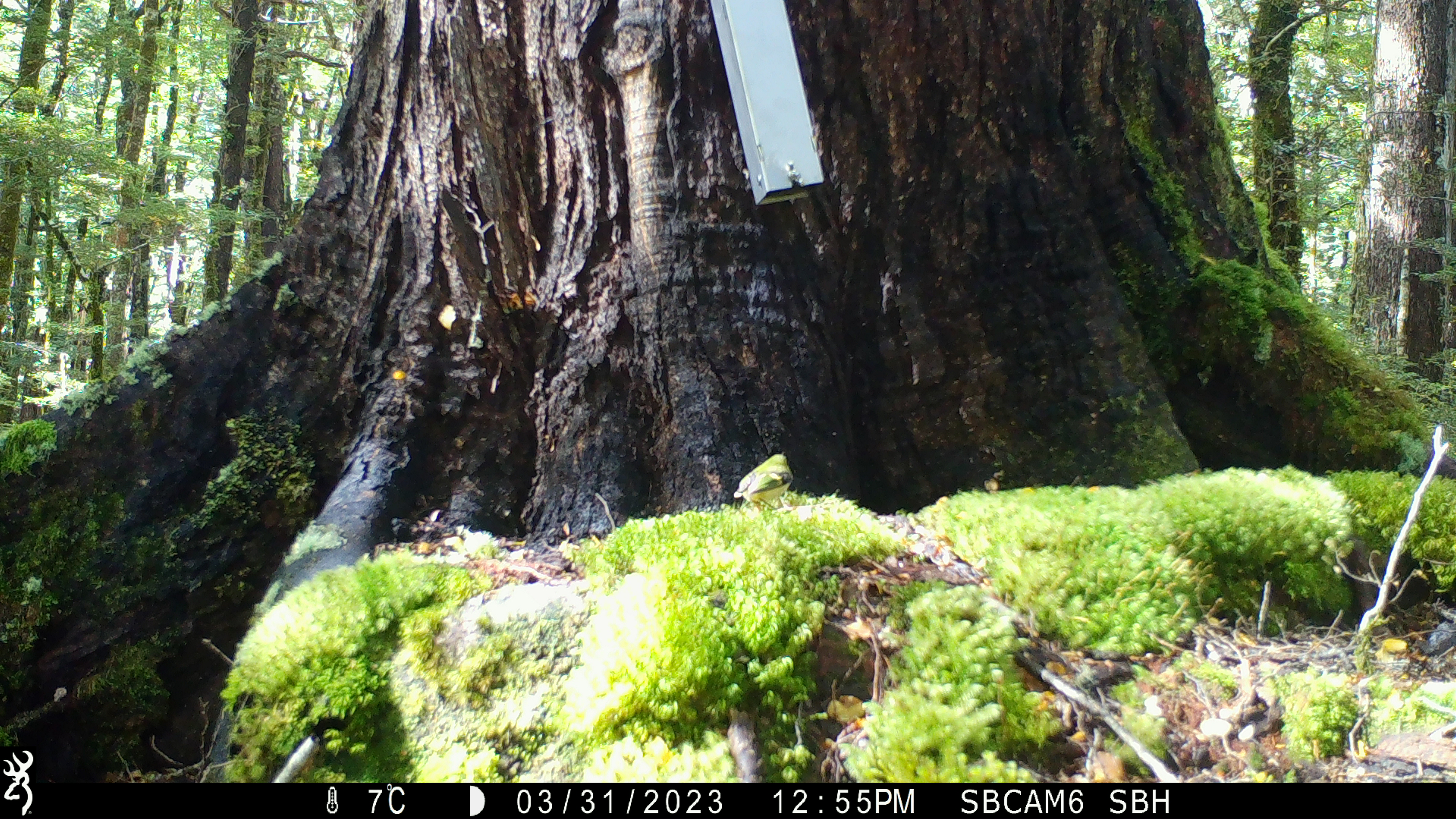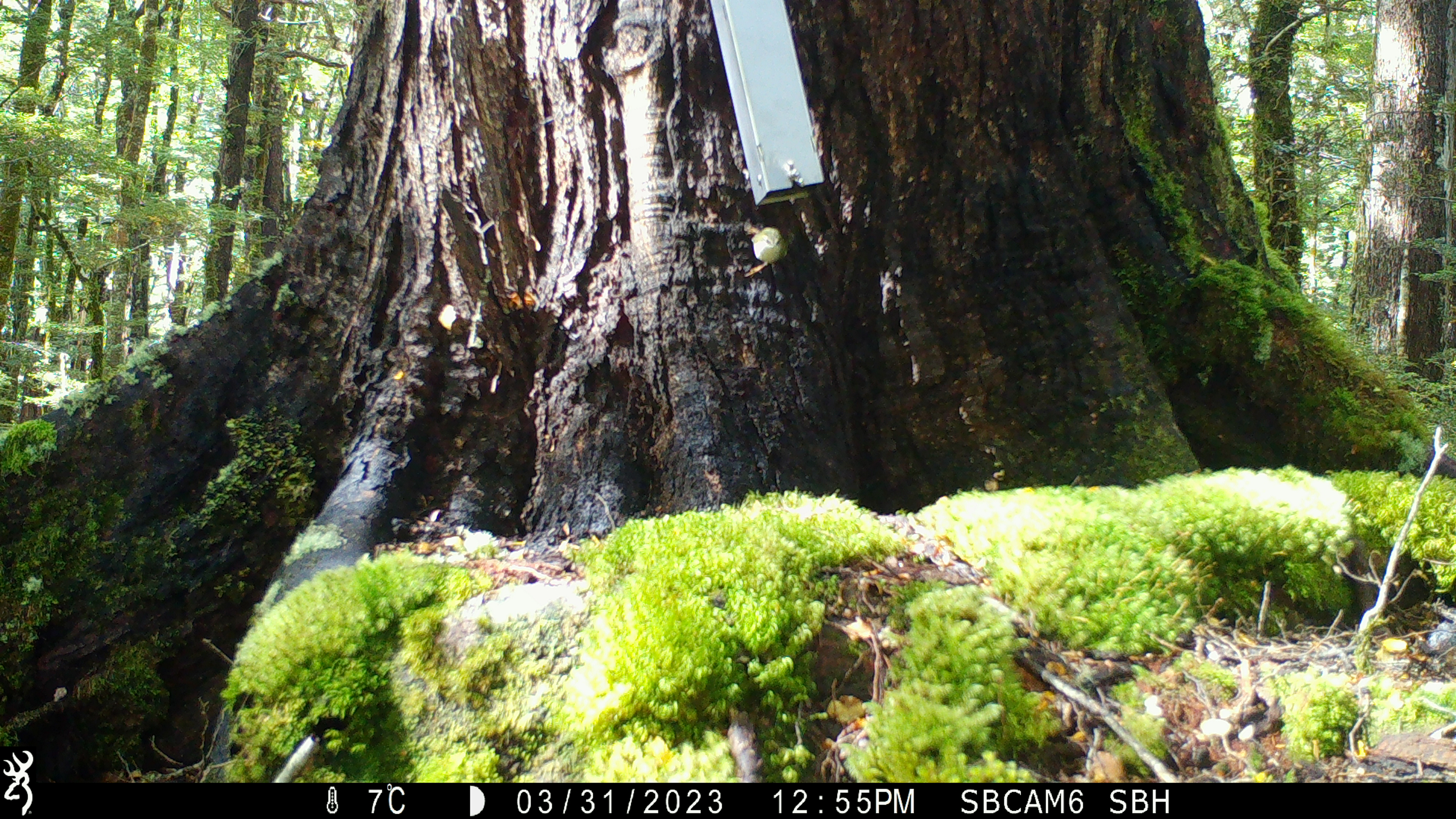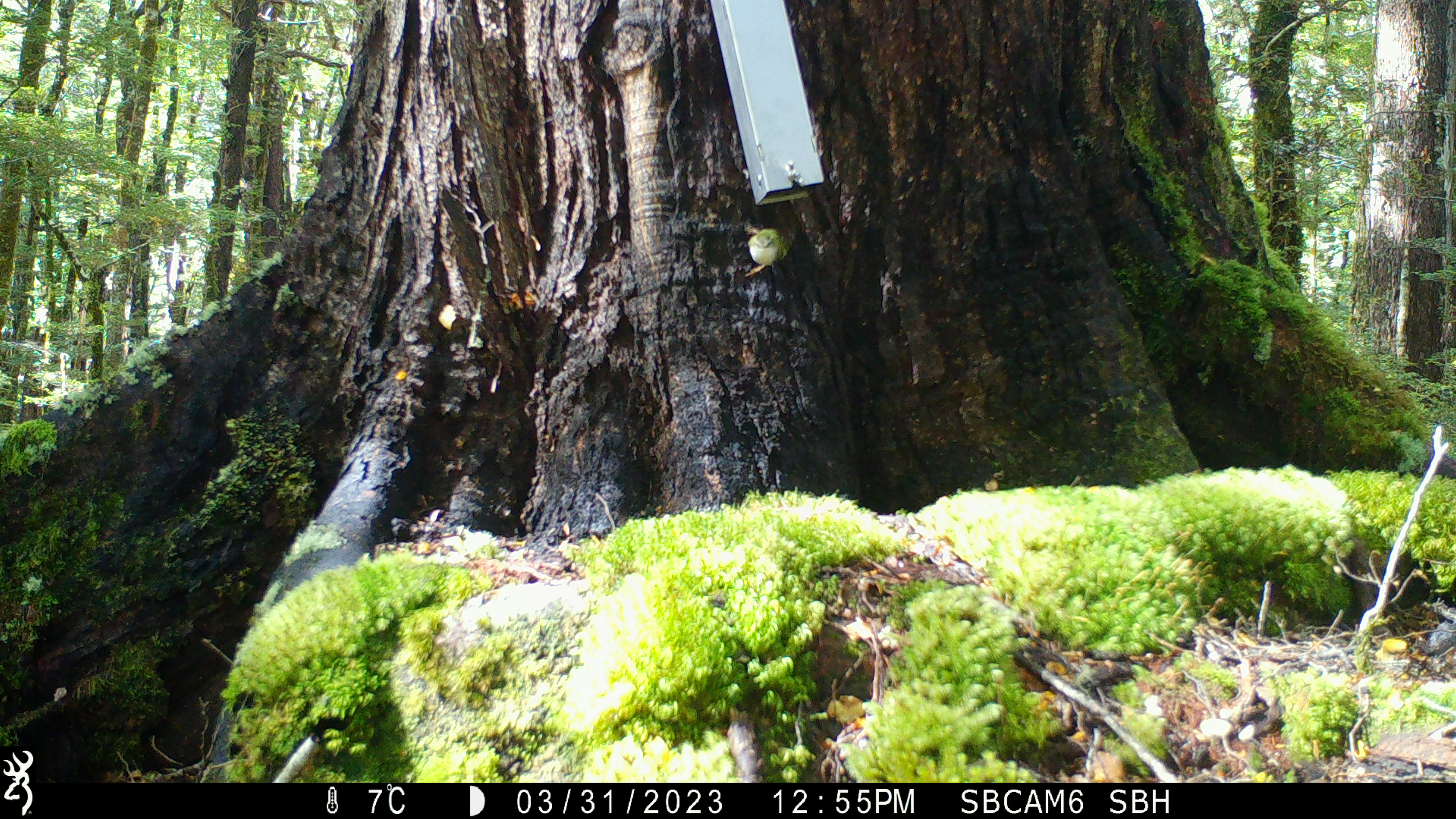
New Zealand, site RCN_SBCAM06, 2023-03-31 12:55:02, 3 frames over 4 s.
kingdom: Animalia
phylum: Chordata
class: Aves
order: Passeriformes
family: Acanthisittidae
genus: Acanthisitta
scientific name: Acanthisitta chloris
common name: rifleman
Rifleman (Acanthisitta chloris).